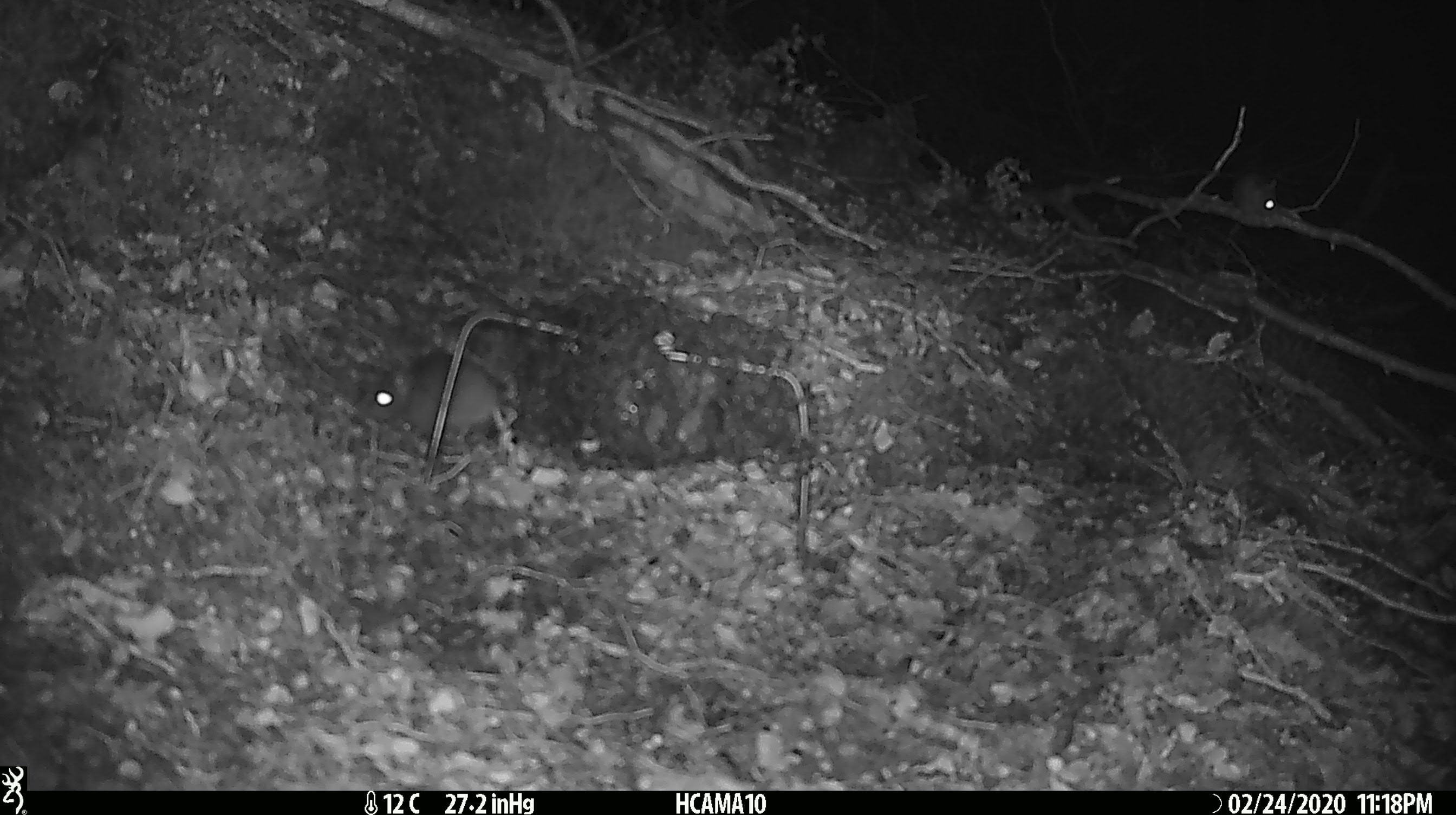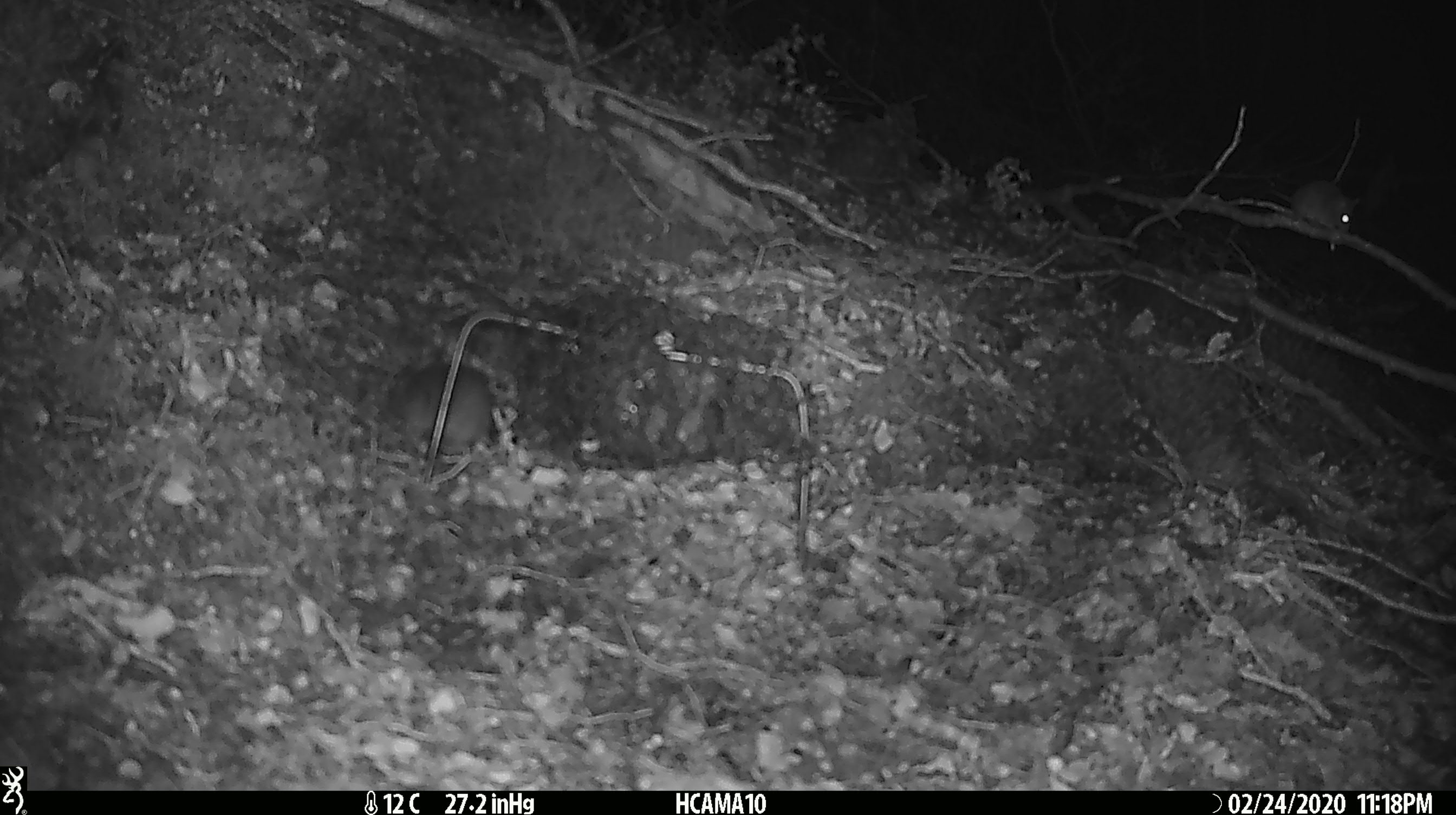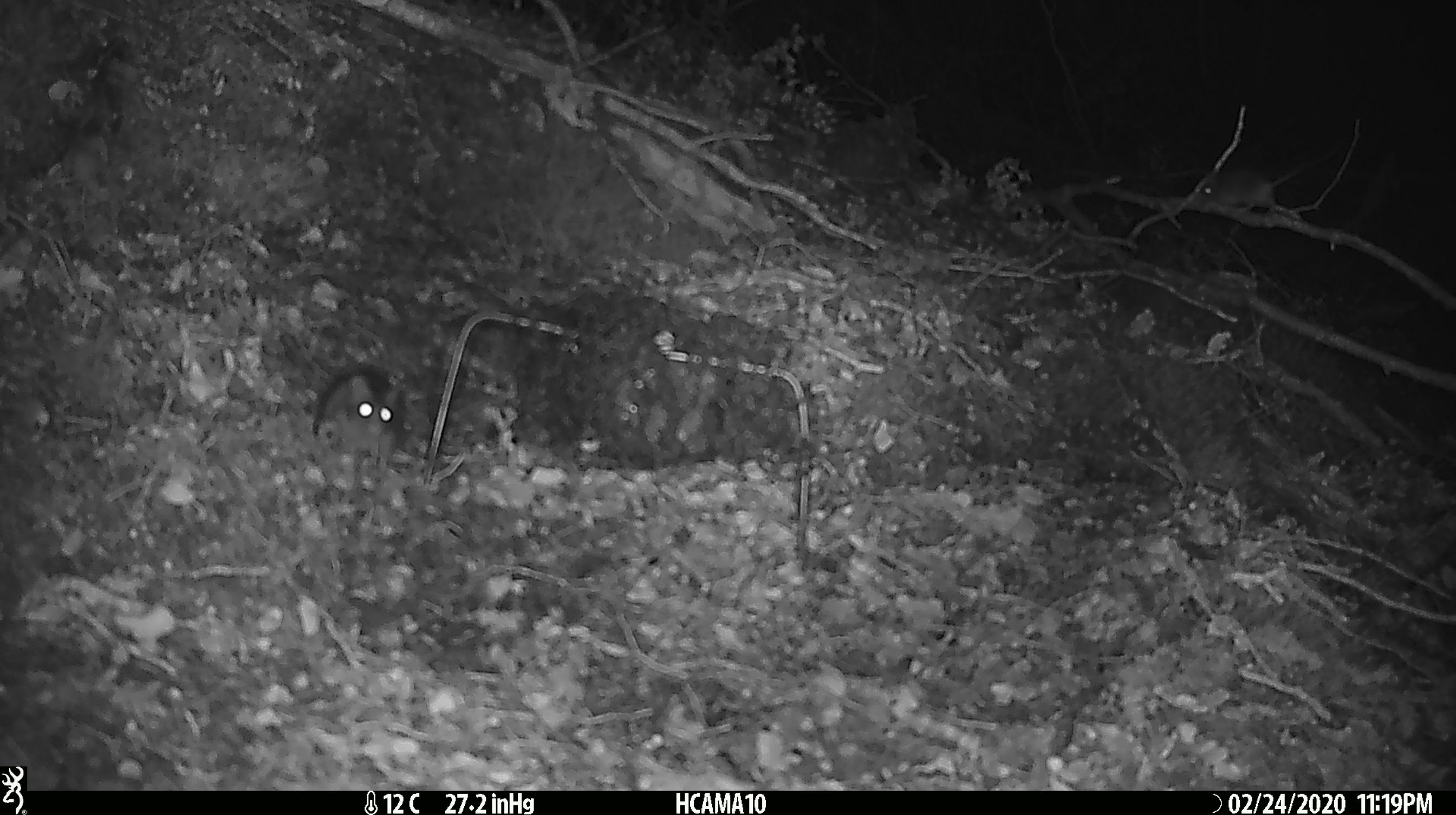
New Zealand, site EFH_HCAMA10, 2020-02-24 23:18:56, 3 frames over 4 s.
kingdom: Animalia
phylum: Chordata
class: Mammalia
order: Rodentia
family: Muridae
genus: Mus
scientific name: Mus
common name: mouse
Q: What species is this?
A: Mouse (Mus).